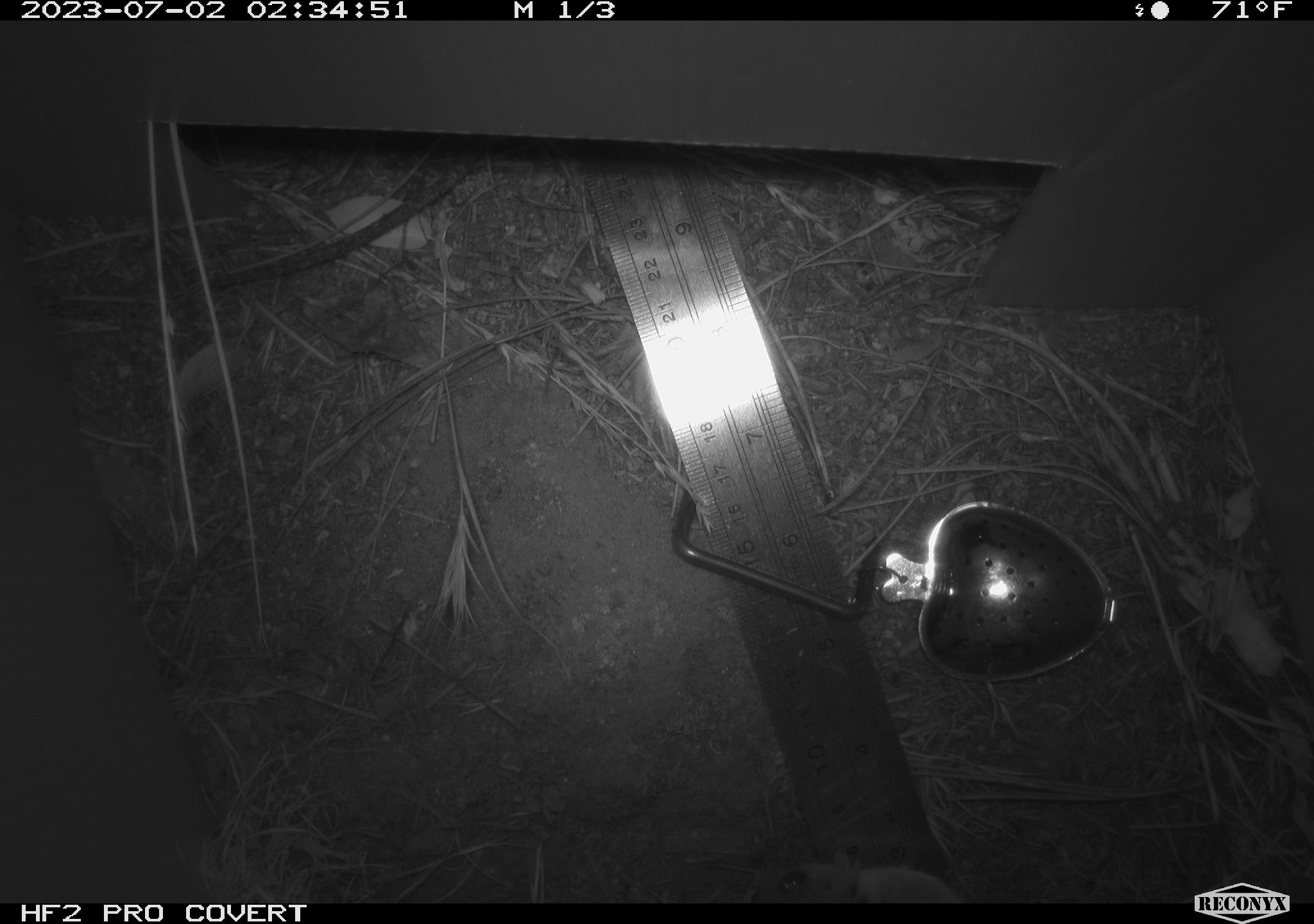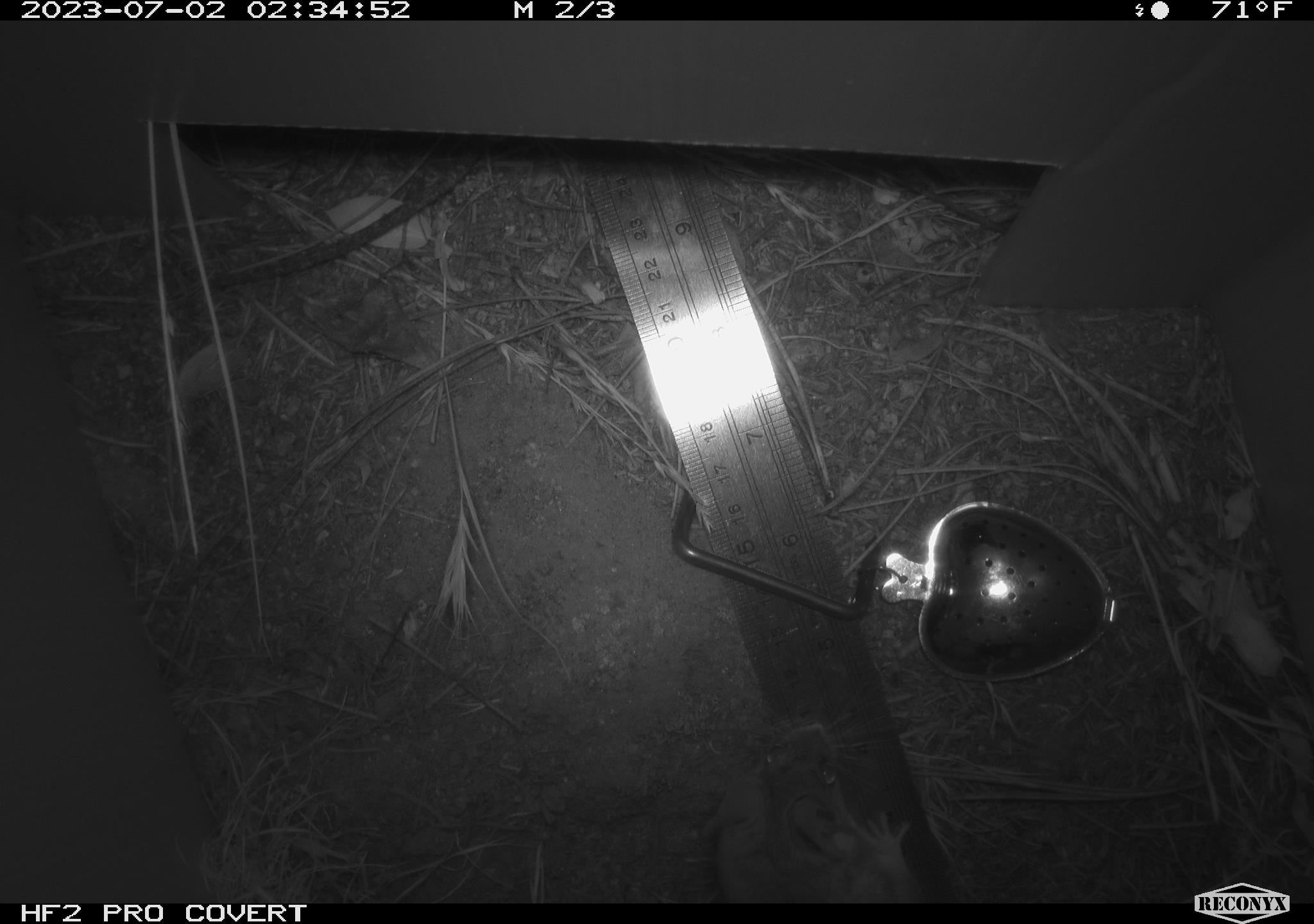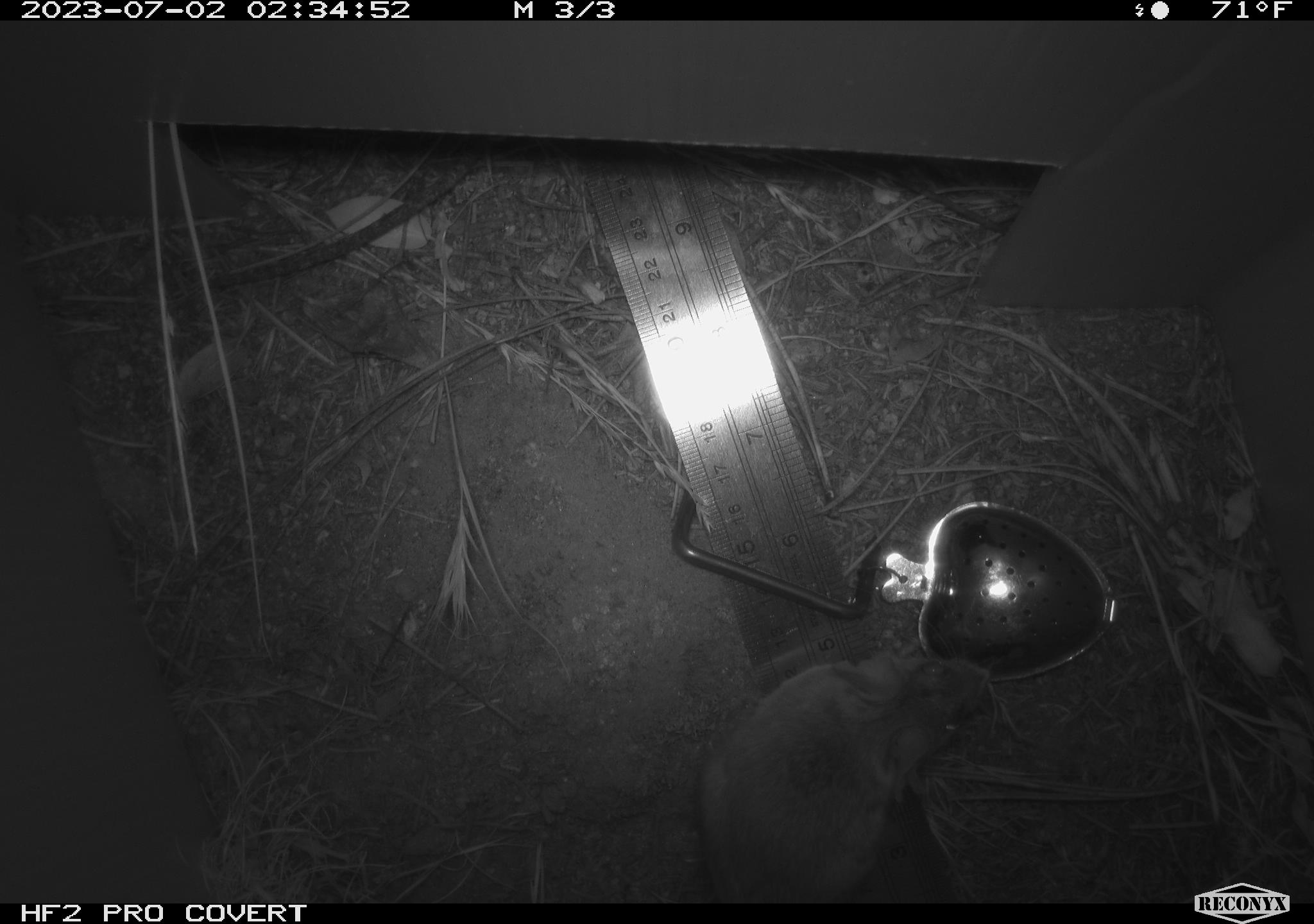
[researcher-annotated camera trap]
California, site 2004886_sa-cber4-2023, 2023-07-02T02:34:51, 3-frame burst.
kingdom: Animalia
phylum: Chordata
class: Mammalia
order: Rodentia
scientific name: Rodentia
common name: mouse species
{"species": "mouse species (Rodentia)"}